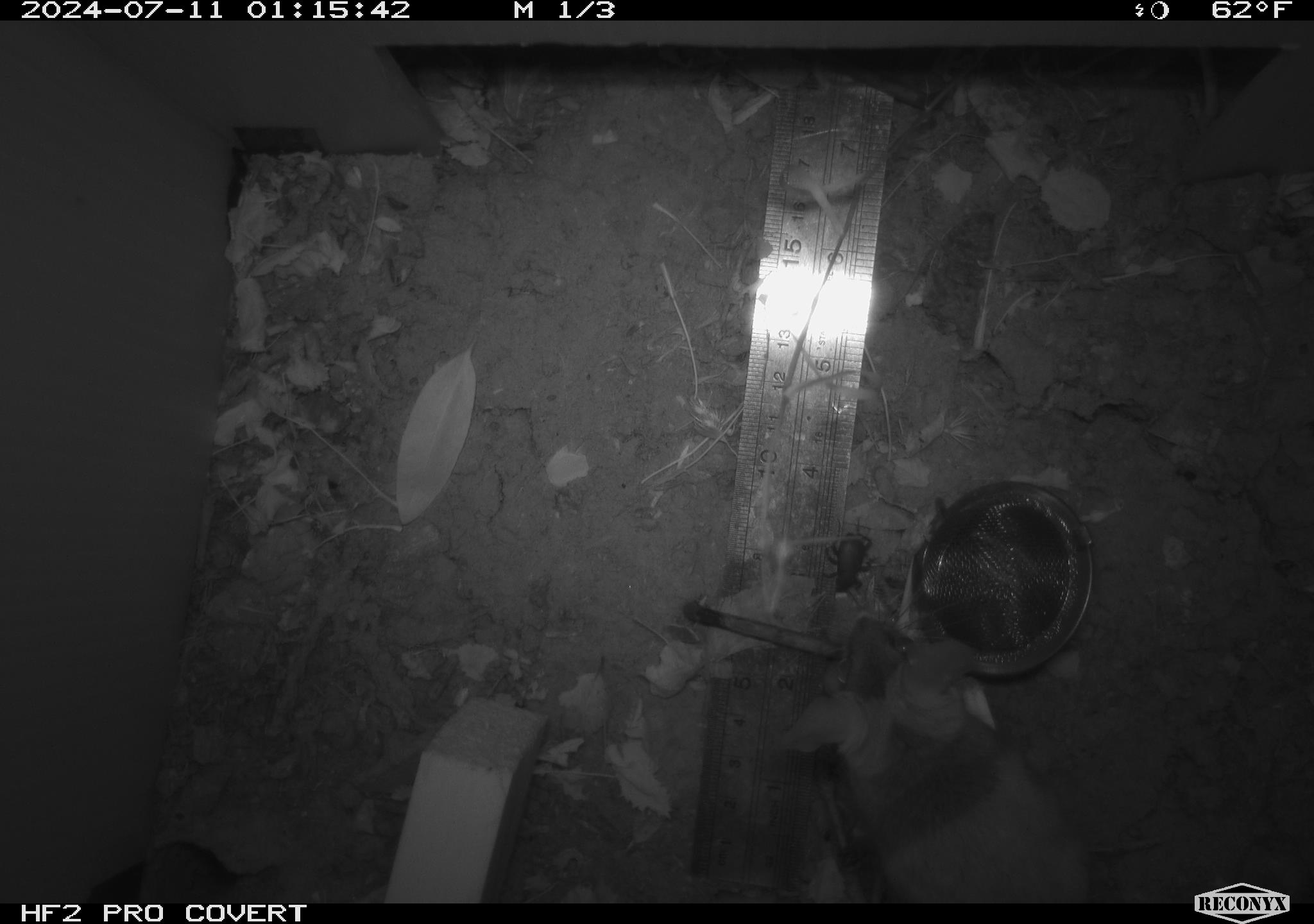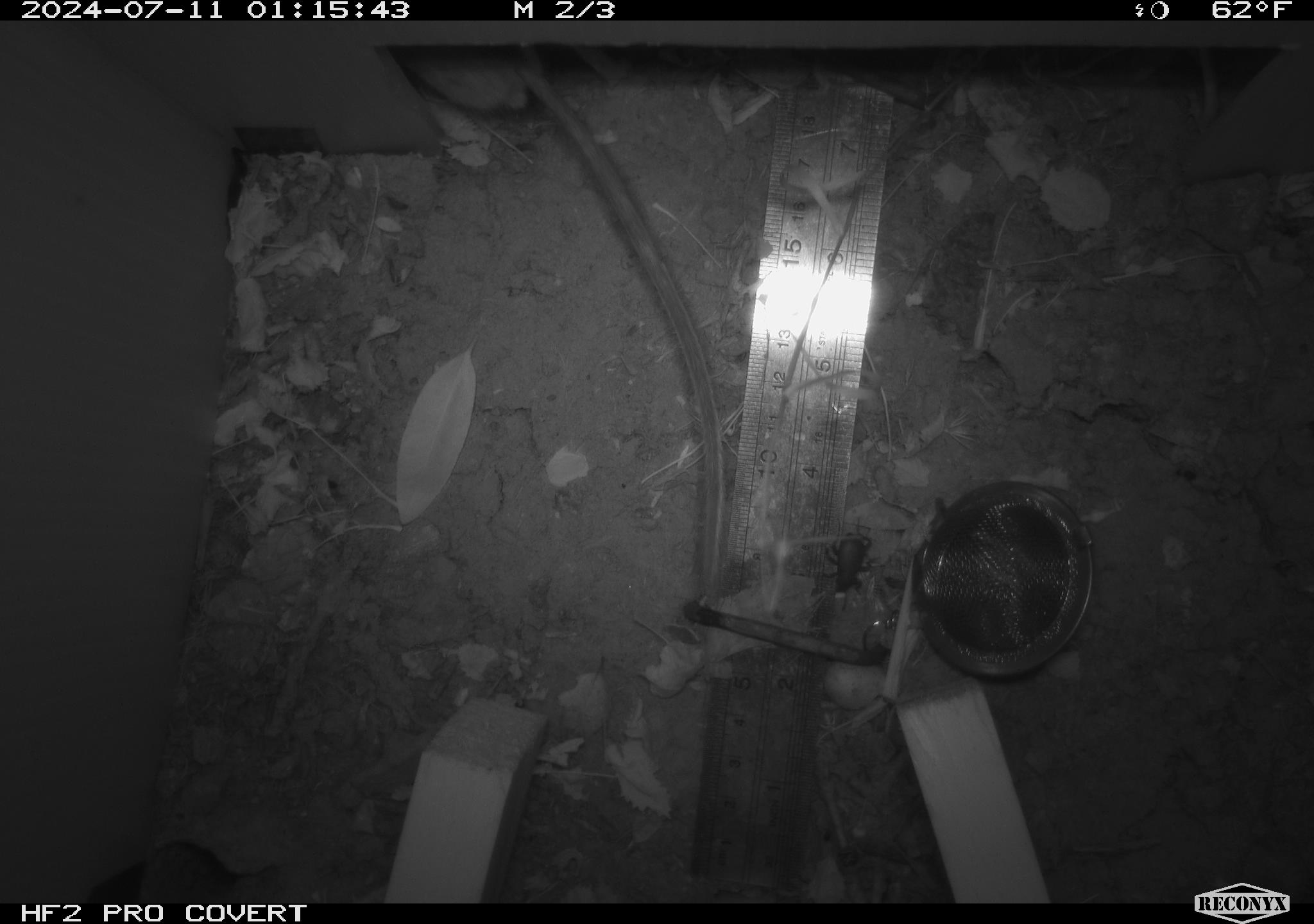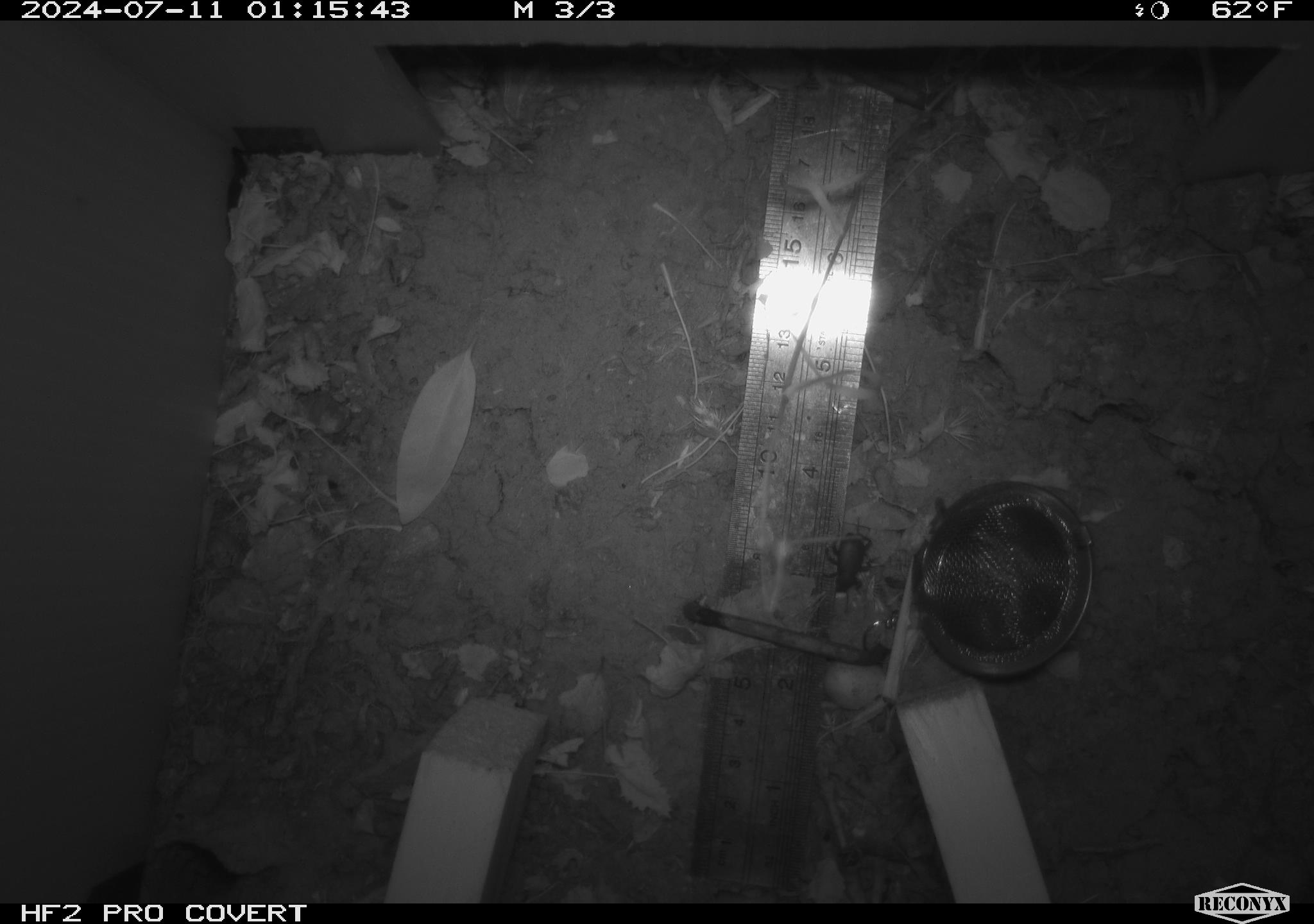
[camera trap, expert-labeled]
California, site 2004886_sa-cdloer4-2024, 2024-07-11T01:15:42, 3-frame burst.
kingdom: Animalia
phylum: Chordata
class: Mammalia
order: Rodentia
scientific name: Rodentia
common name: rodent